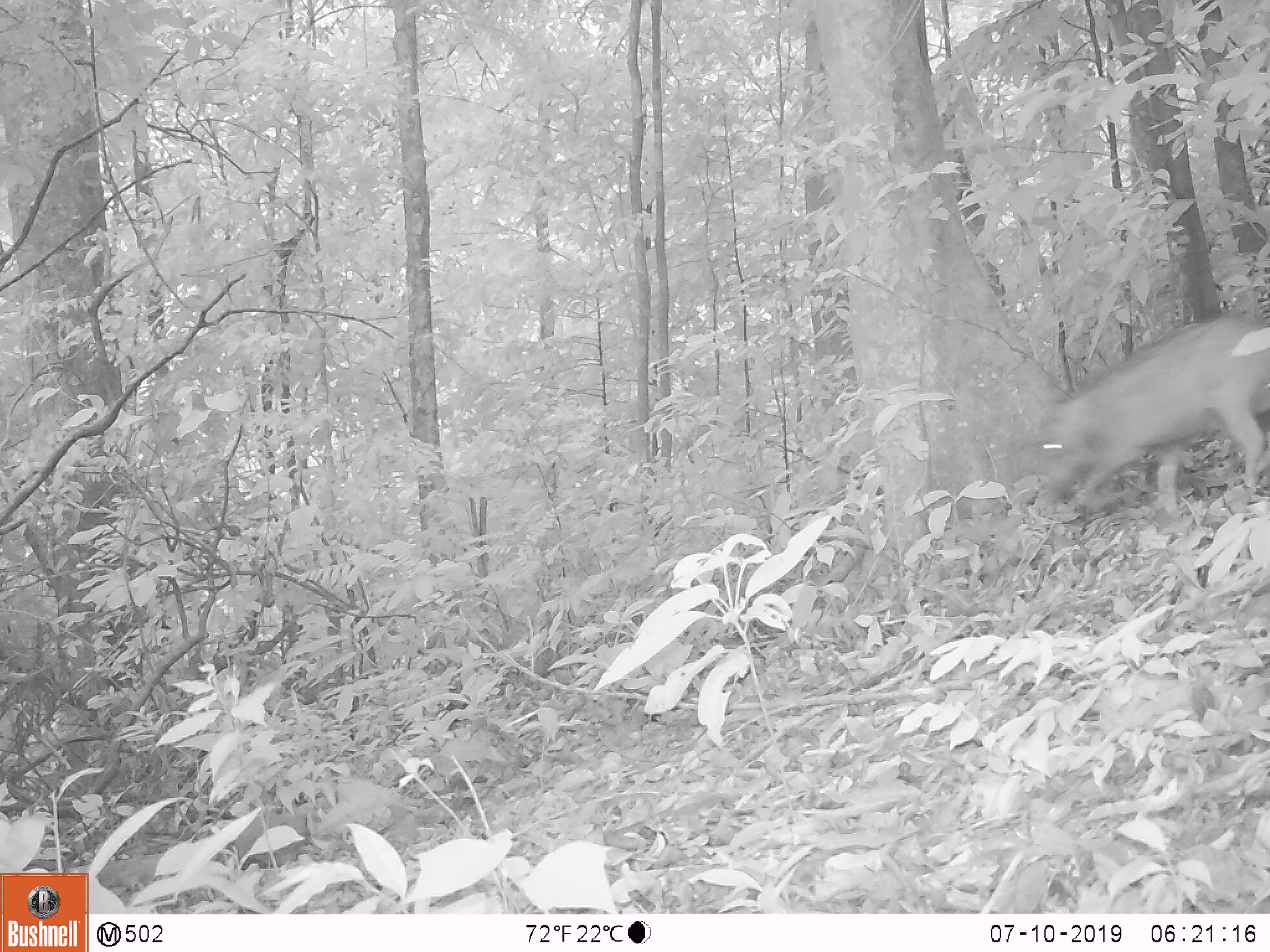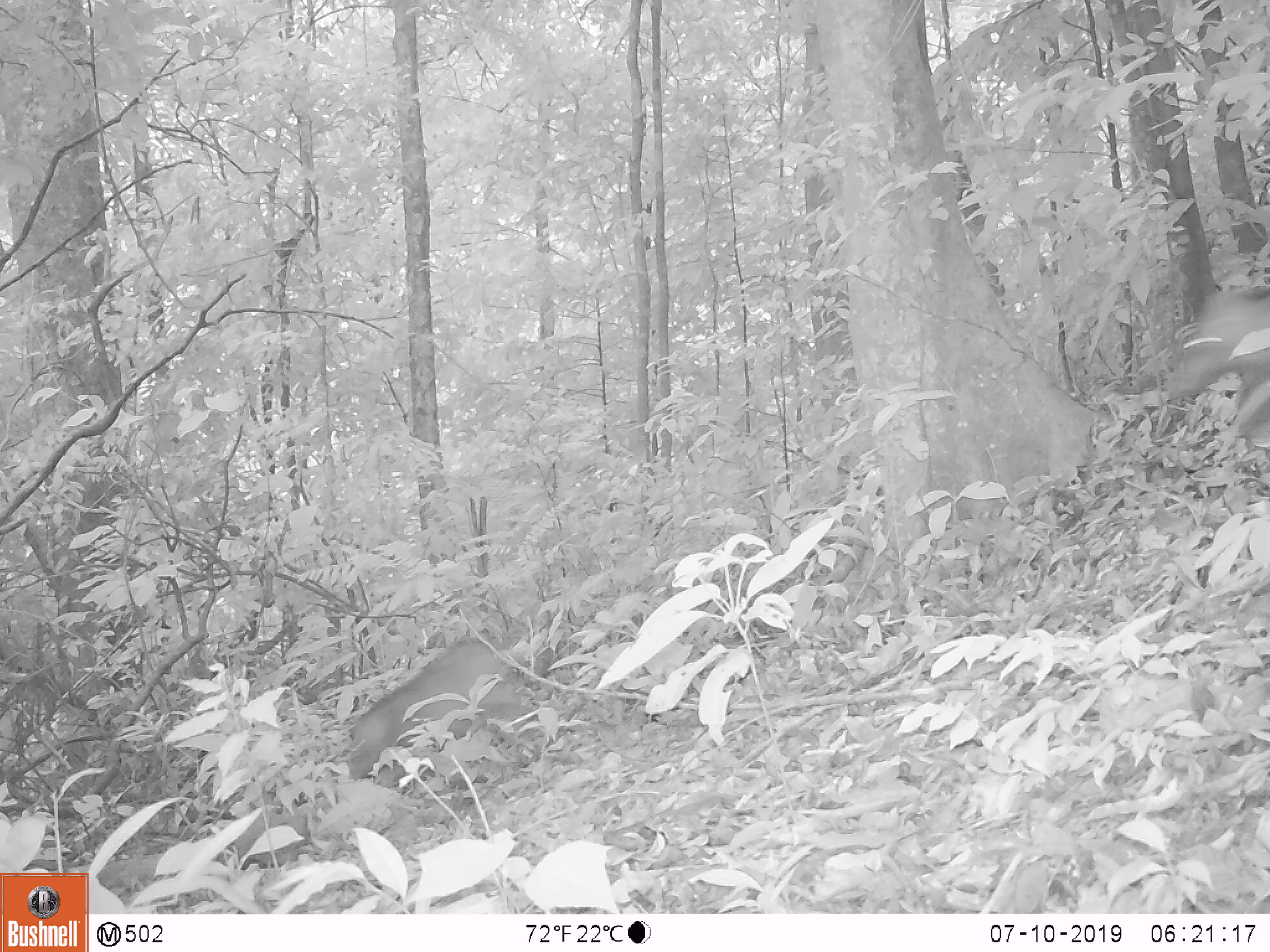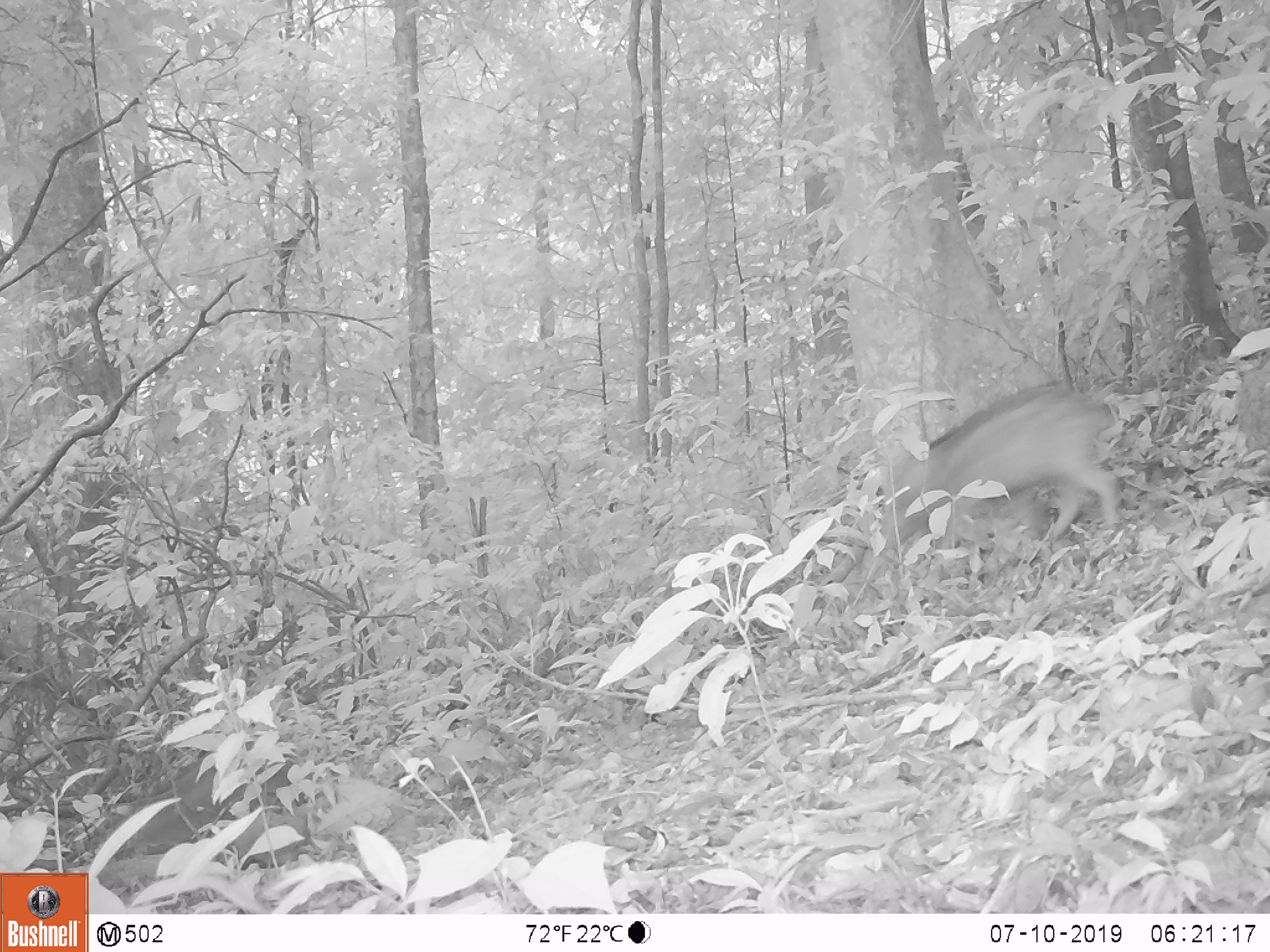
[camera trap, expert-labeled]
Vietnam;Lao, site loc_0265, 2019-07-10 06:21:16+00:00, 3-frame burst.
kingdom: Animalia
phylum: Chordata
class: Mammalia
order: Artiodactyla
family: Suidae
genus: Sus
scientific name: Sus scrofa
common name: eurasian wild pig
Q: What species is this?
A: Eurasian wild pig (Sus scrofa).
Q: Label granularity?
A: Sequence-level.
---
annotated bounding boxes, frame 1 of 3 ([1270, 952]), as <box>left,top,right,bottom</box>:
eurasian wild pig: <box>1034,314,1269,511</box>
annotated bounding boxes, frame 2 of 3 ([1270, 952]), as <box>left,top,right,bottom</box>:
eurasian wild pig: <box>346,634,539,781</box>; <box>1166,282,1269,459</box>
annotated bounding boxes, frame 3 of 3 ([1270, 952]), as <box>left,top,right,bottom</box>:
eurasian wild pig: <box>878,376,1119,549</box>